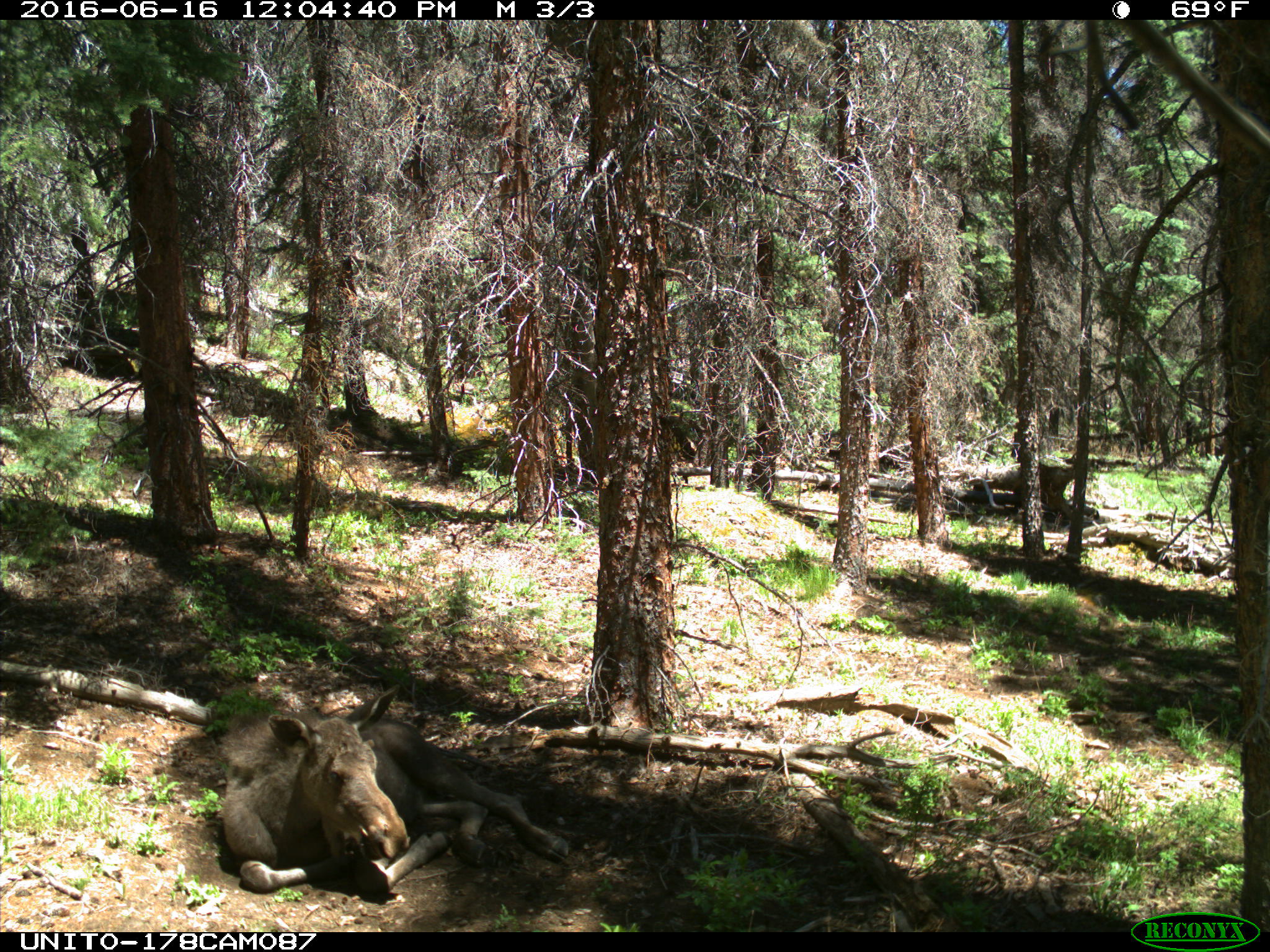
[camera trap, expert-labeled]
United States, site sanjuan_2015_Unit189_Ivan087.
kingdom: Animalia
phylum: Chordata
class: Mammalia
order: Artiodactyla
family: Cervidae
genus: Alces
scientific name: Alces alces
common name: moose